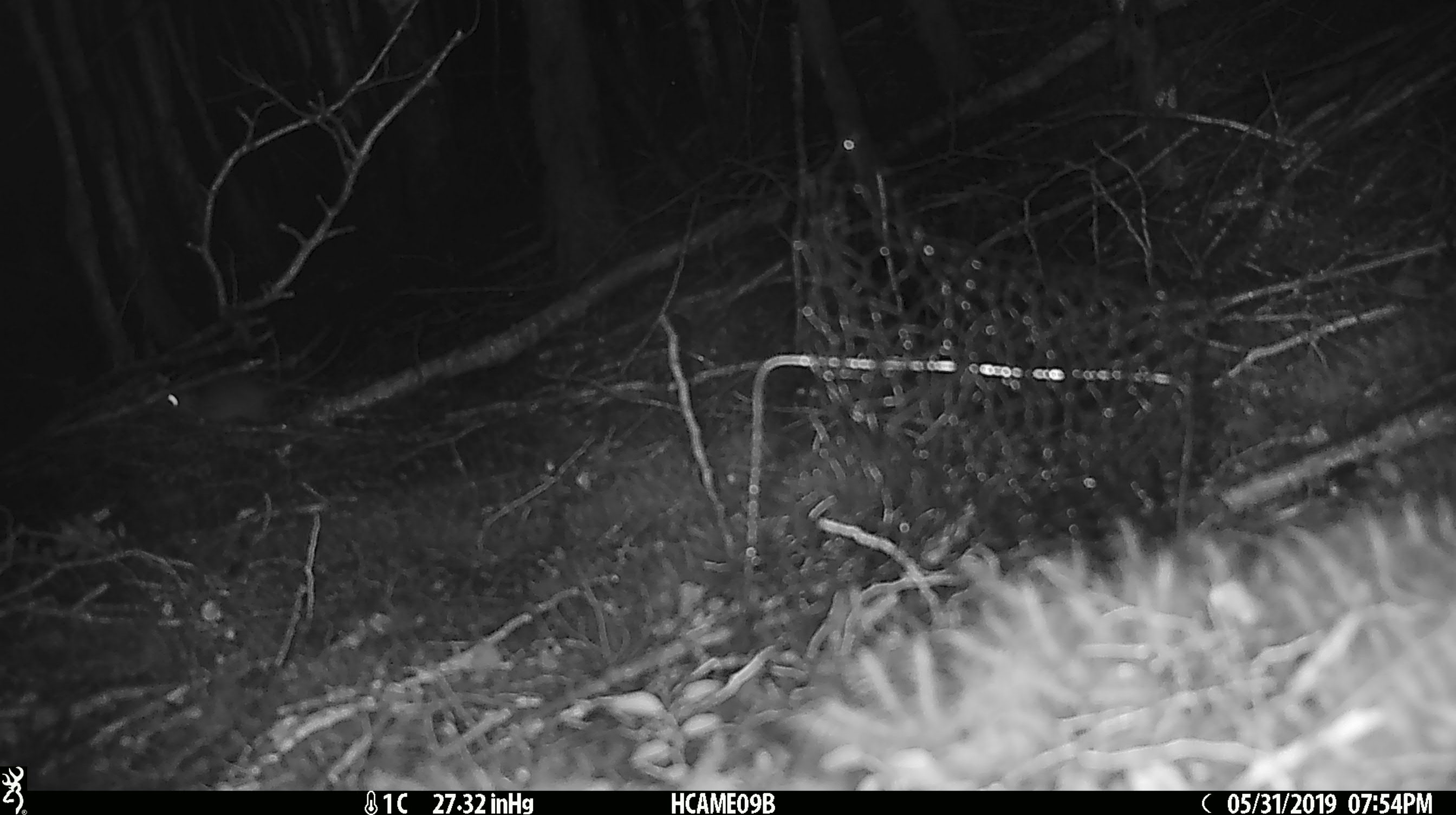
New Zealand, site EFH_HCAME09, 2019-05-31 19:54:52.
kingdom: Animalia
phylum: Chordata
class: Mammalia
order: Rodentia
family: Muridae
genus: Mus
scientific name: Mus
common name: mouse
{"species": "mouse (Mus)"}